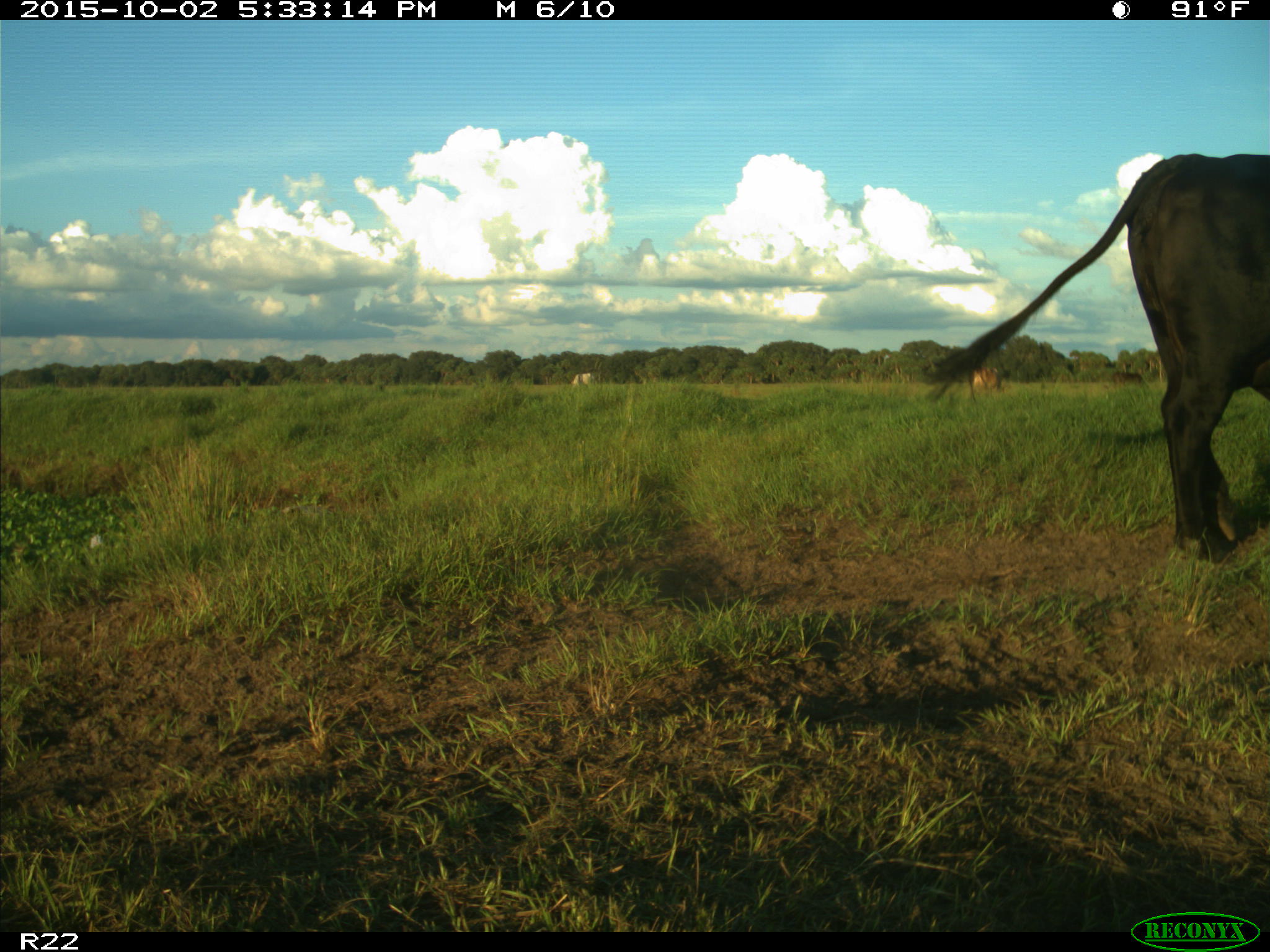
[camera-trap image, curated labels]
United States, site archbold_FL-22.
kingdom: Animalia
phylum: Chordata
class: Mammalia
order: Artiodactyla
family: Bovidae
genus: Bos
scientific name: Bos taurus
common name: domestic cow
Bos taurus (domestic cow).